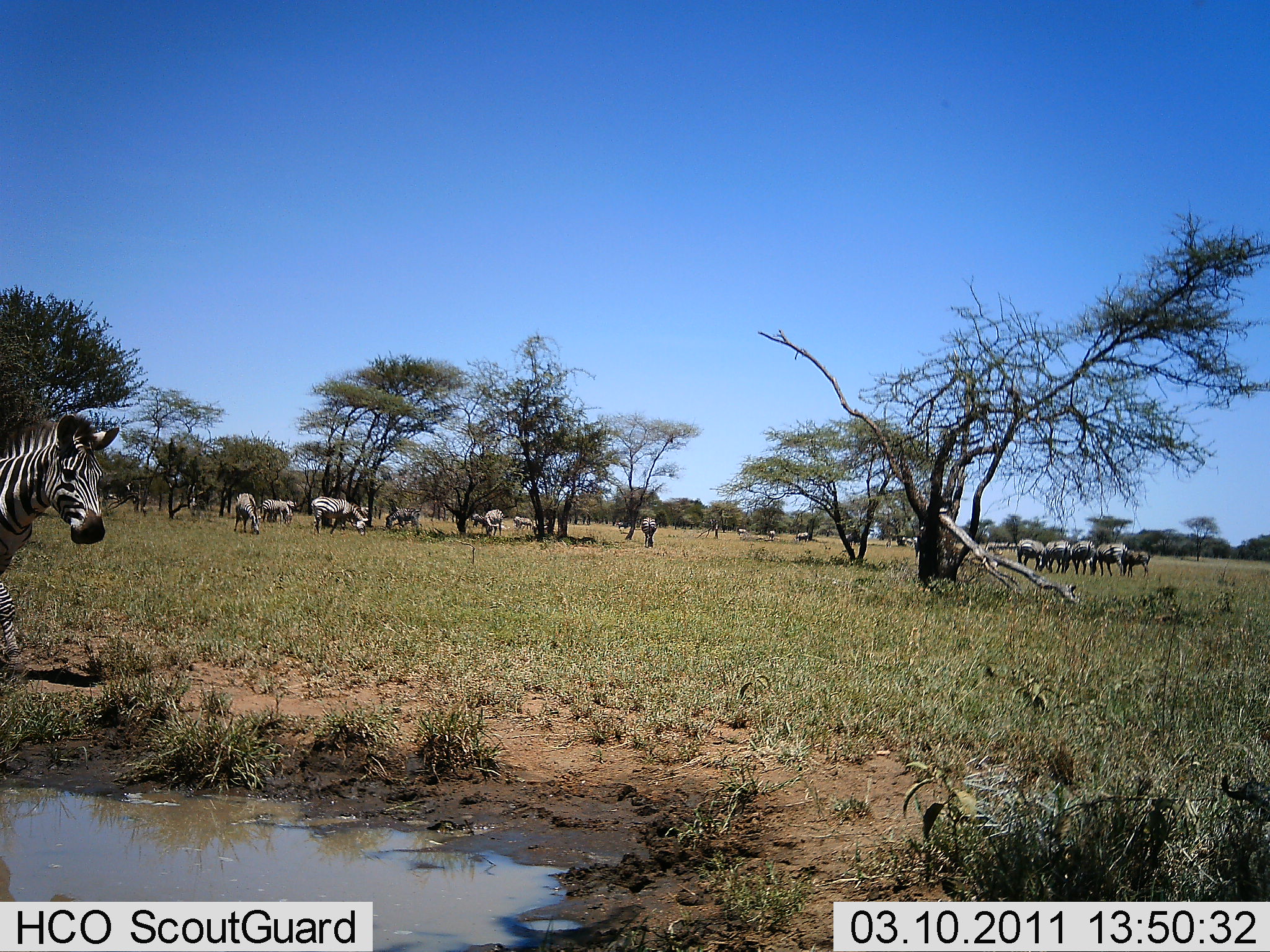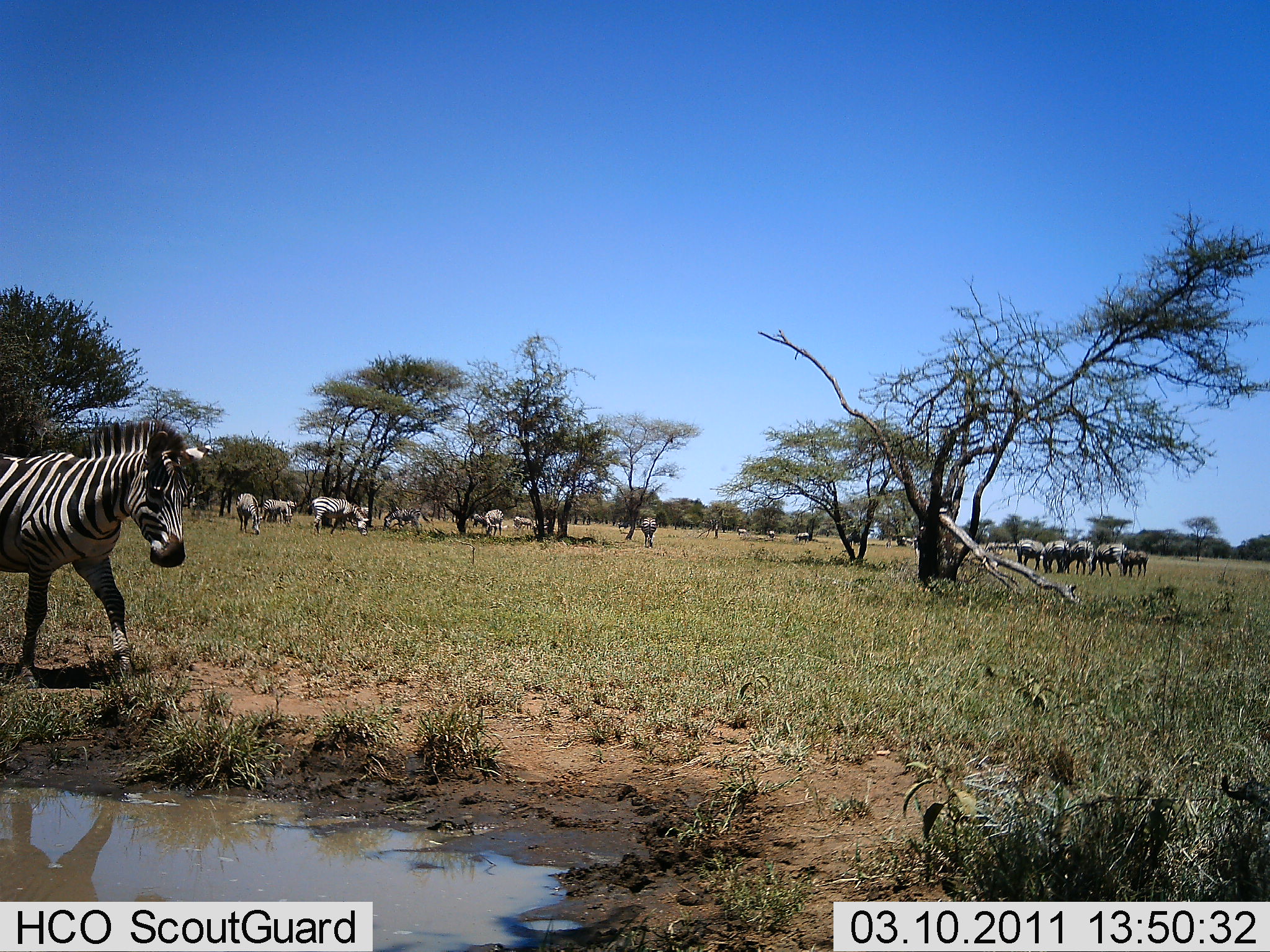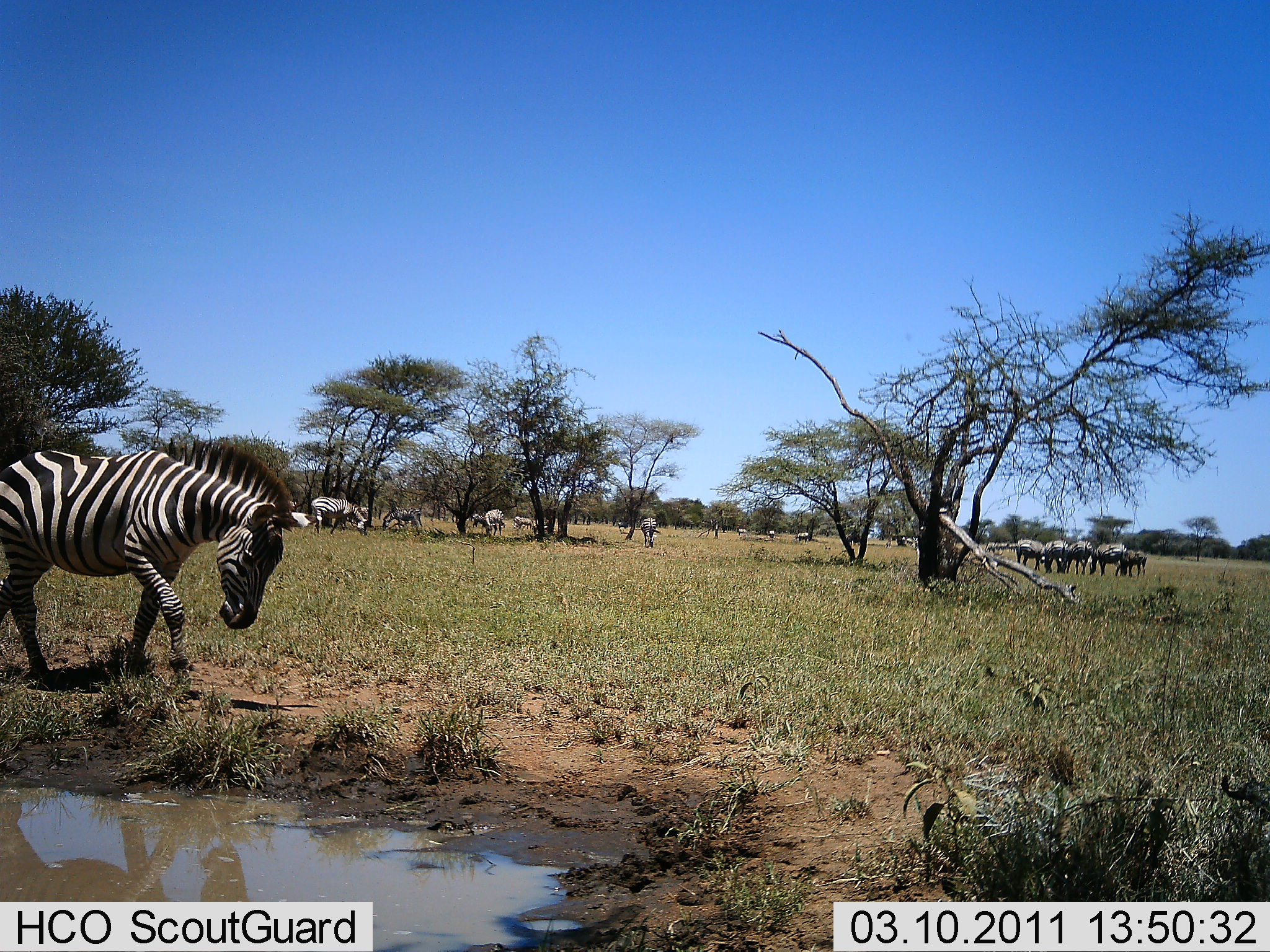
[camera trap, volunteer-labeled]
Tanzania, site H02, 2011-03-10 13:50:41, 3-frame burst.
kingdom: Animalia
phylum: Chordata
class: Mammalia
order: Perissodactyla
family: Equidae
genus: Equus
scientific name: Equus quagga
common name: plains zebra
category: zebra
Zebra (plains zebra) (Equus quagga), count 11-50. Behavior (volunteer vote fractions): standing 50%, resting 8%, moving 67%, interacting 17%. Young present (vote fraction): 8%. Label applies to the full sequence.